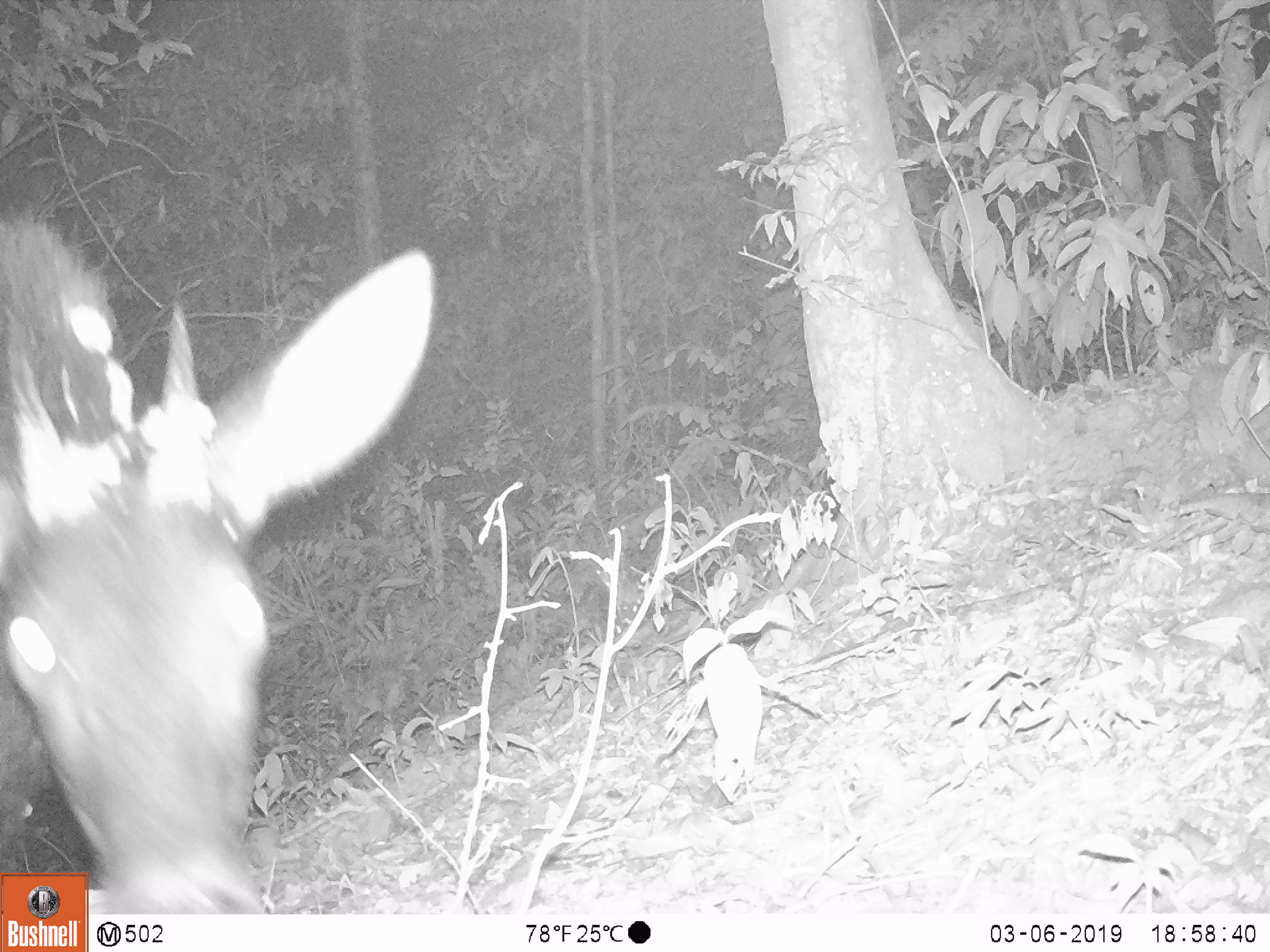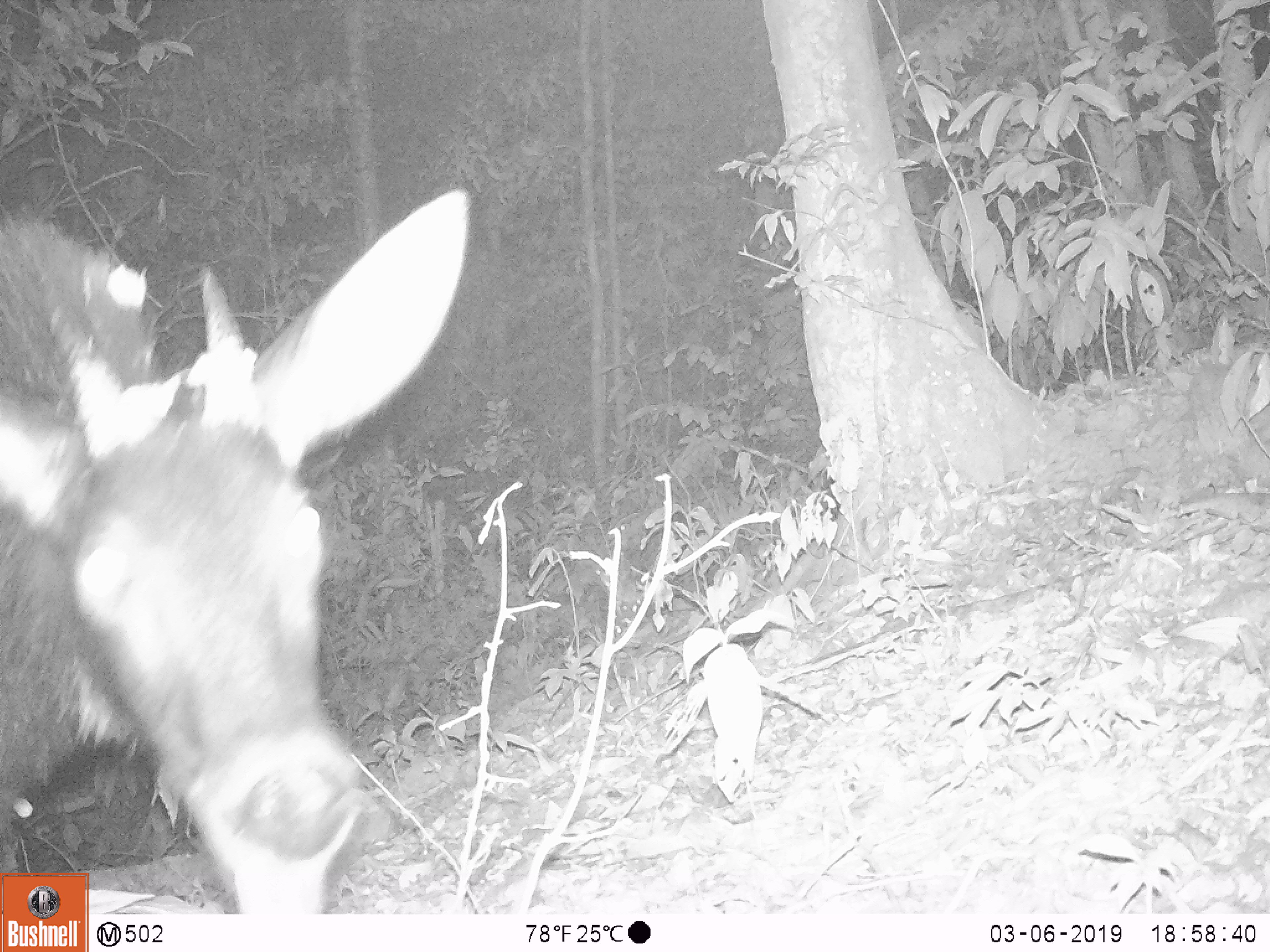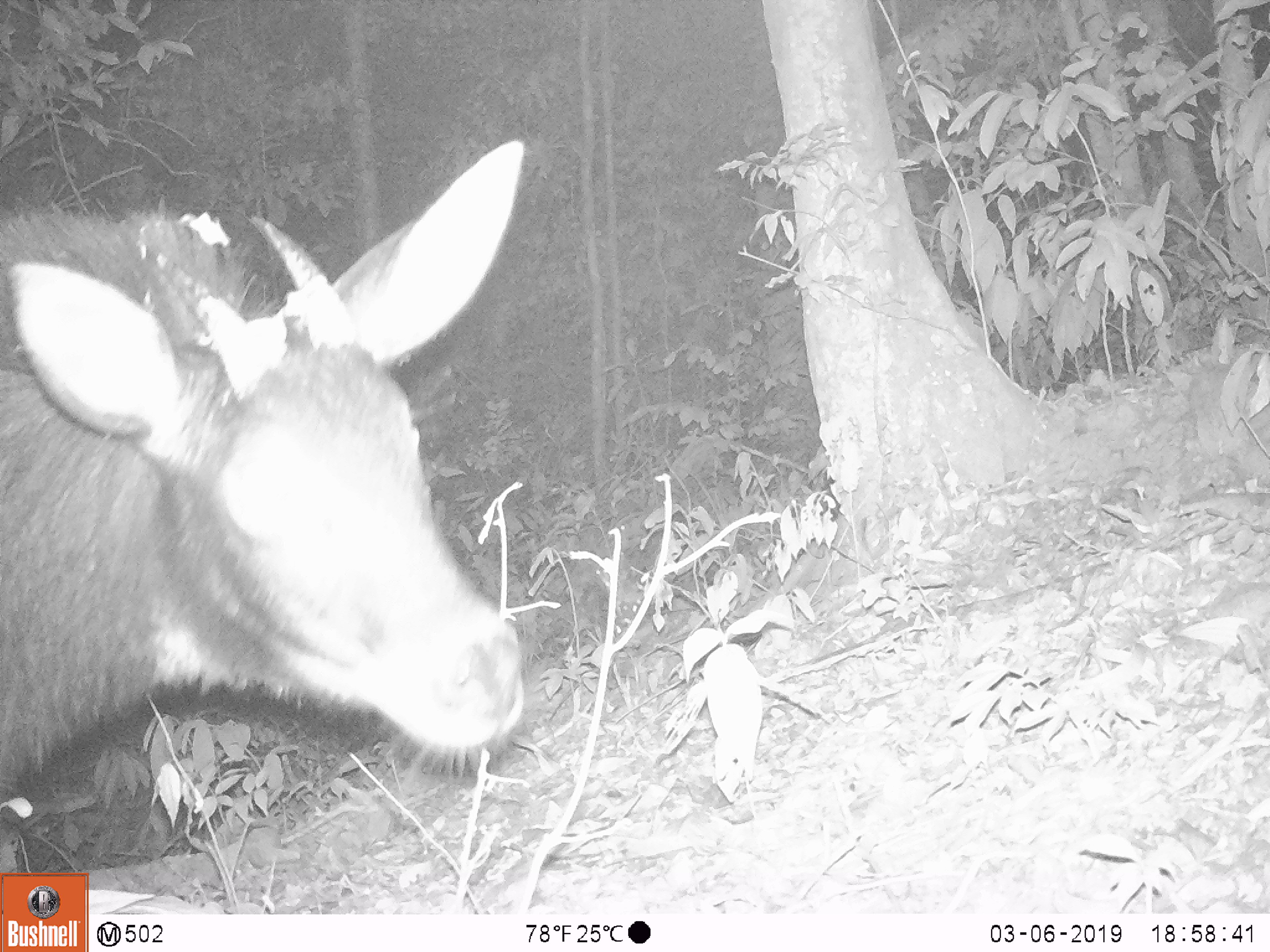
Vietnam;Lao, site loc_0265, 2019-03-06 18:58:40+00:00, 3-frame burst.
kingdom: Animalia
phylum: Chordata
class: Mammalia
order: Artiodactyla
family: Bovidae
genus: Capricornis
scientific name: Capricornis sumatraensis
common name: chinese serow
Chinese serow (Capricornis sumatraensis). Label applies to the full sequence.